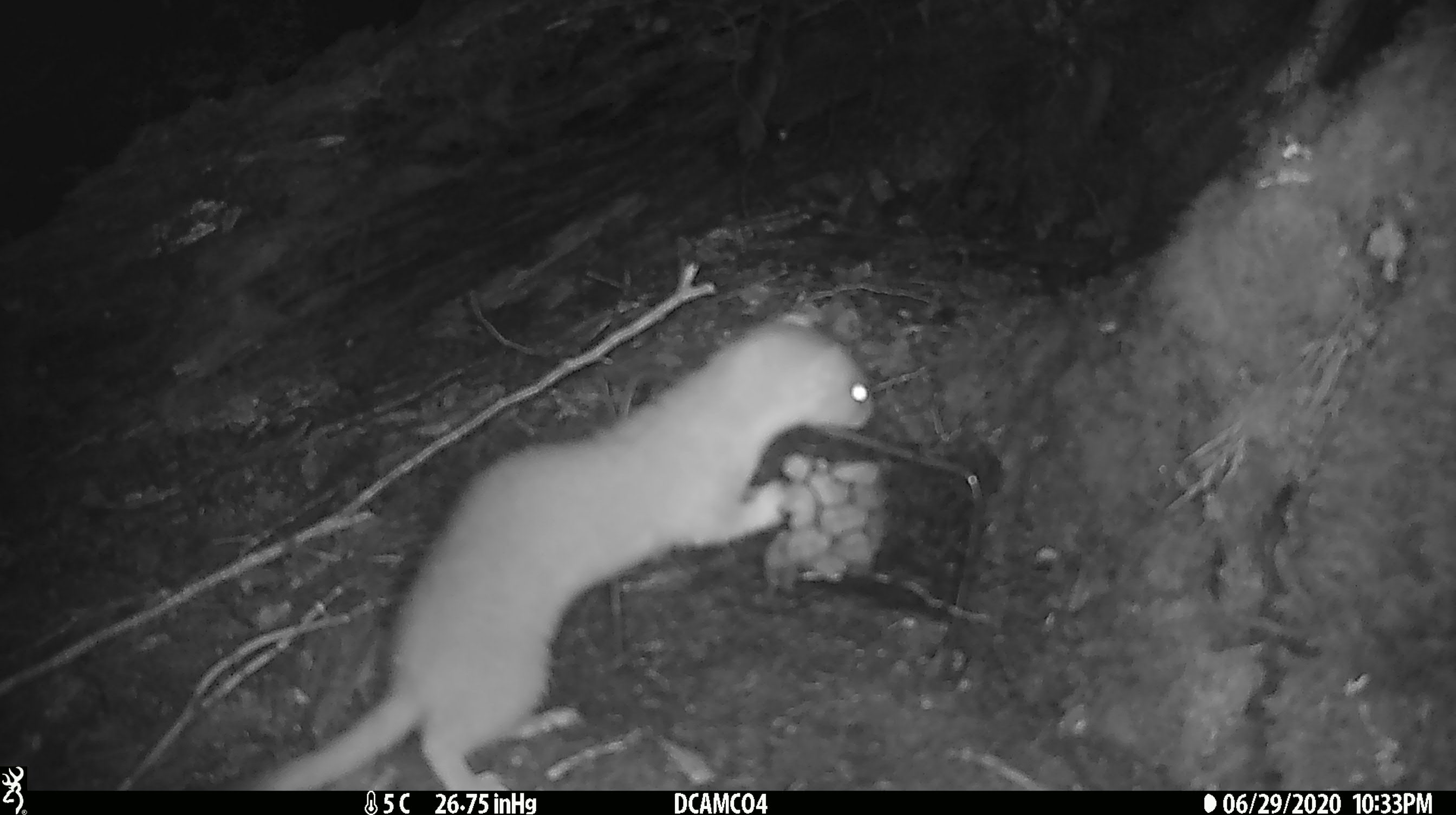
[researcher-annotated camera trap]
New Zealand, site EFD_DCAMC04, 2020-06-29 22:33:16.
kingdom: Animalia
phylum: Chordata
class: Mammalia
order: Carnivora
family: Mustelidae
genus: Mustela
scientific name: Mustela erminea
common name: stoat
Stoat (Mustela erminea).